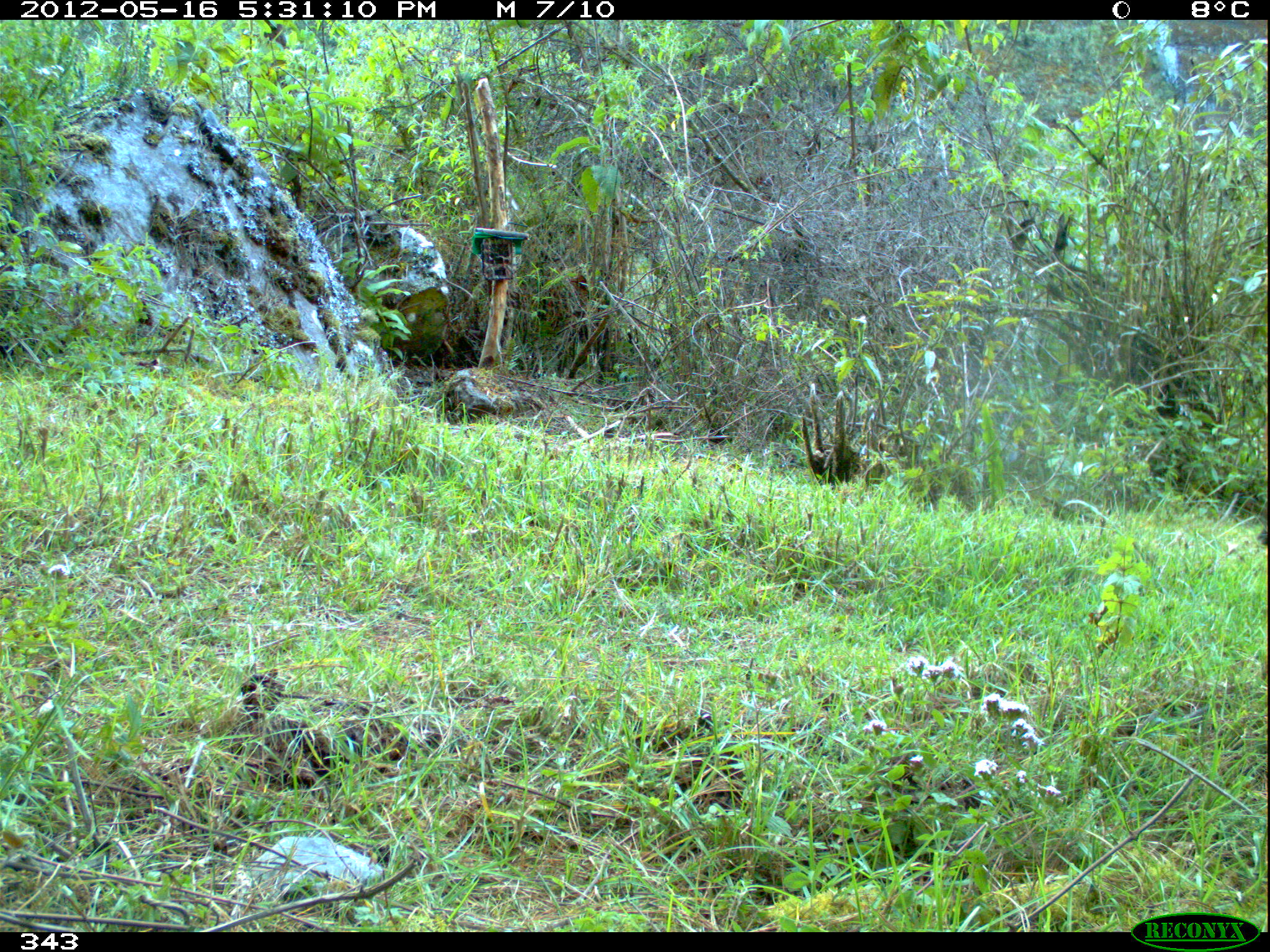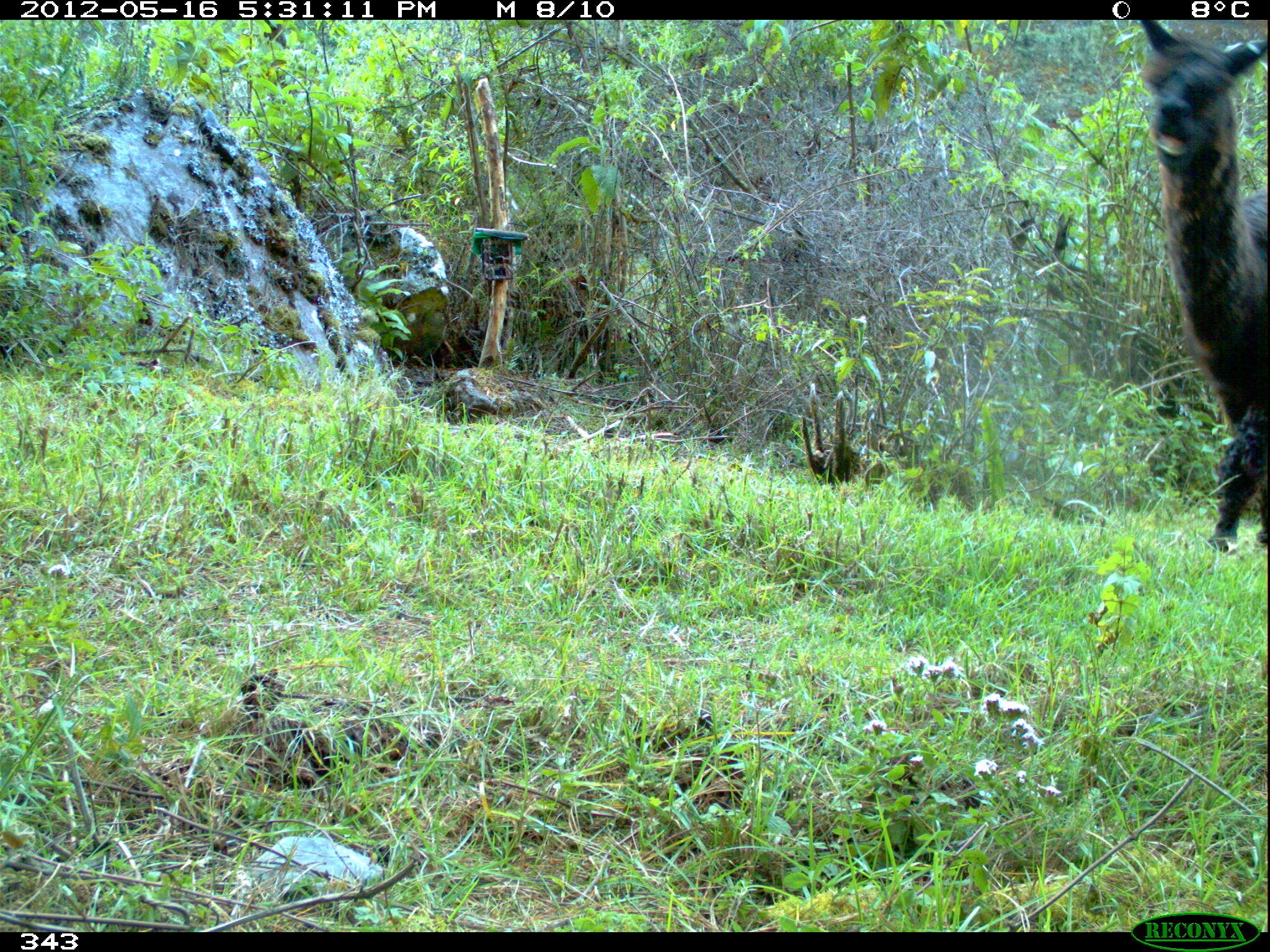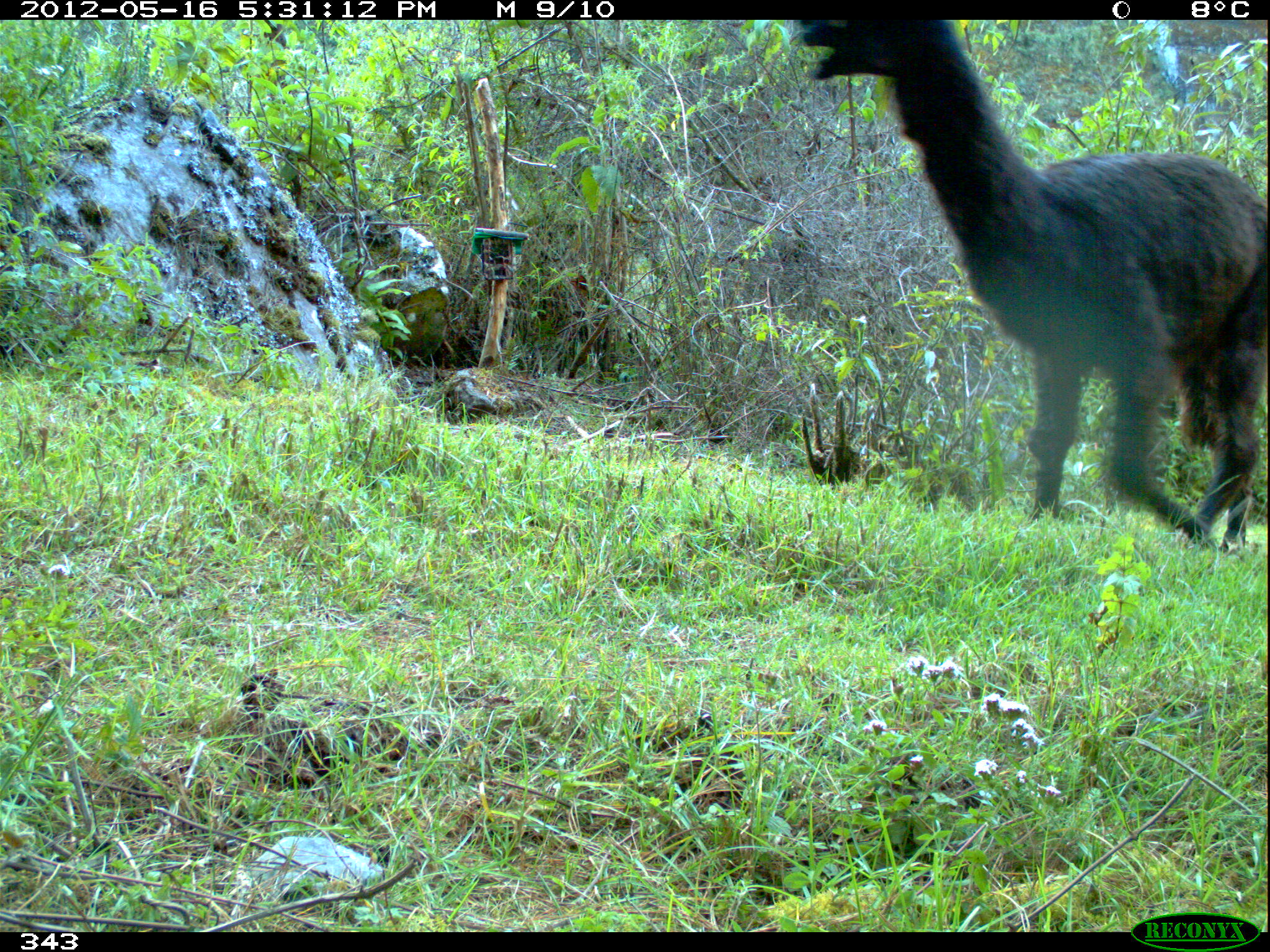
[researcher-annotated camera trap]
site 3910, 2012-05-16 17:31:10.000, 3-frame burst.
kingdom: Animalia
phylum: Chordata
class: Mammalia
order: Artiodactyla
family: Camelidae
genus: Vicugna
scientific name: Vicugna pacos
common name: alpaca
Vicugna pacos (alpaca).